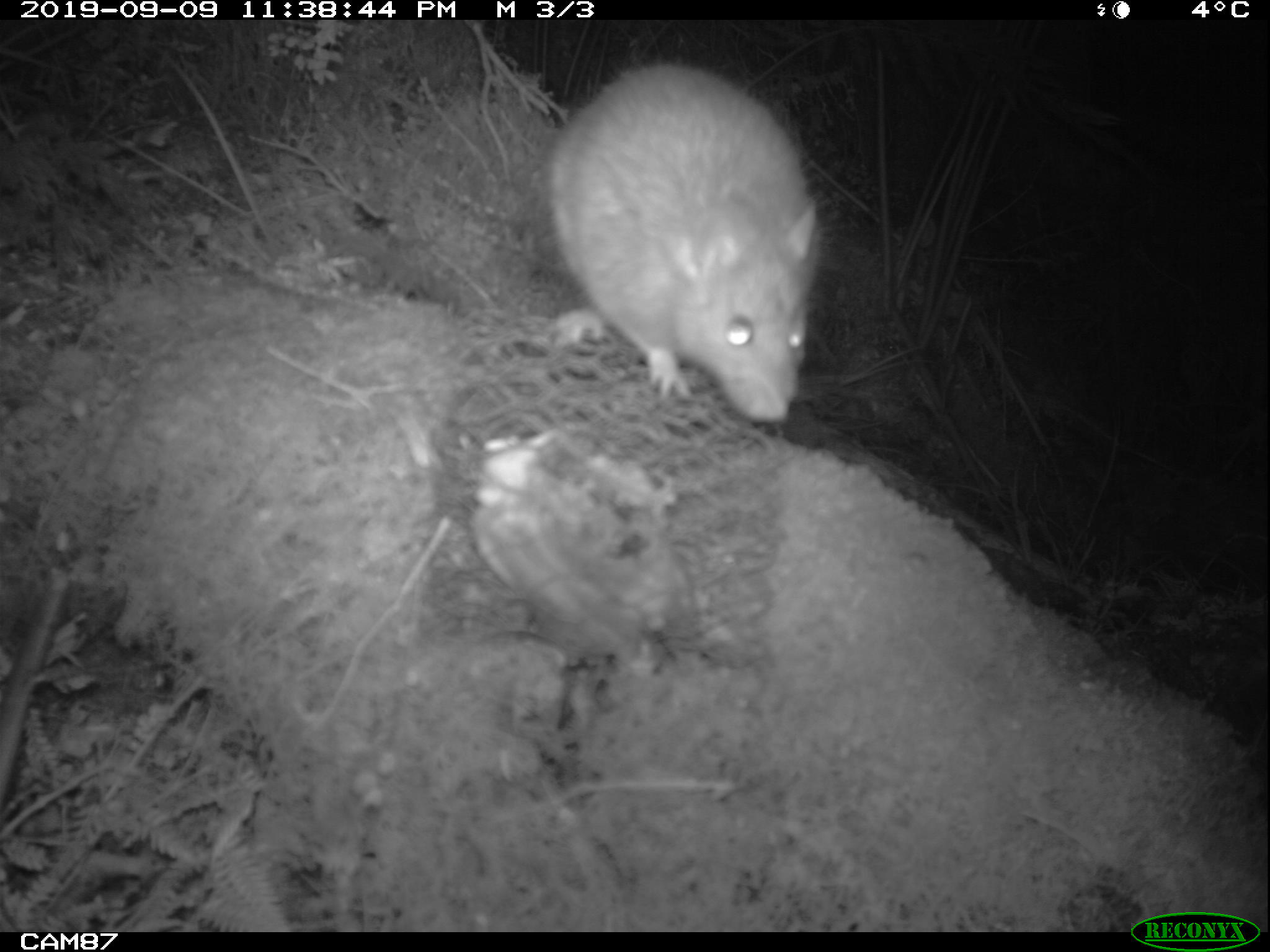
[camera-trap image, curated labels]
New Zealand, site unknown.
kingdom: Animalia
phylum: Chordata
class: Mammalia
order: Rodentia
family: Muridae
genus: Rattus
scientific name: Rattus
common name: rat